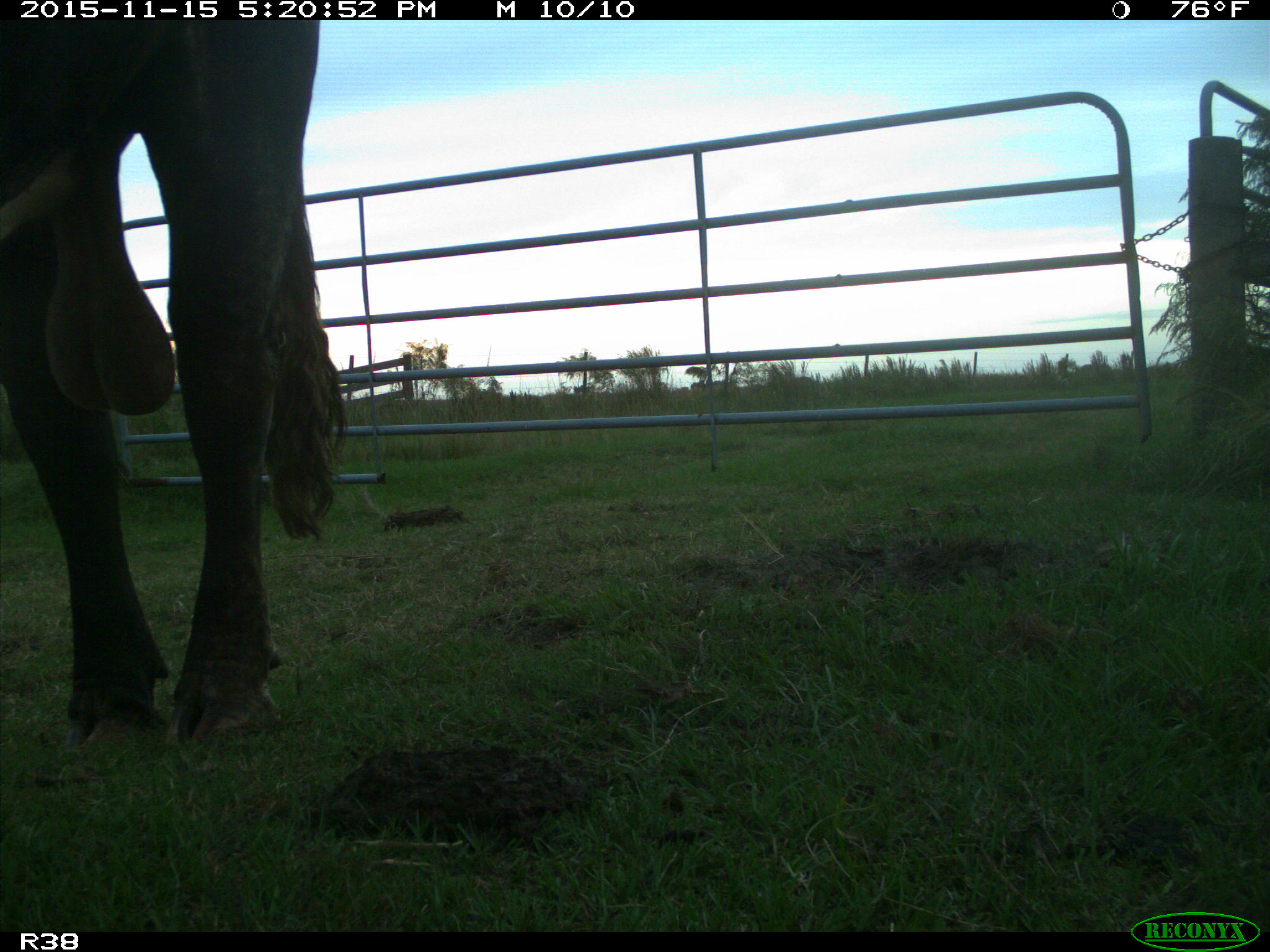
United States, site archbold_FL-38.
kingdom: Animalia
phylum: Chordata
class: Mammalia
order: Artiodactyla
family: Bovidae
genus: Bos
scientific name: Bos taurus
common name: domestic cow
Bos taurus (domestic cow).